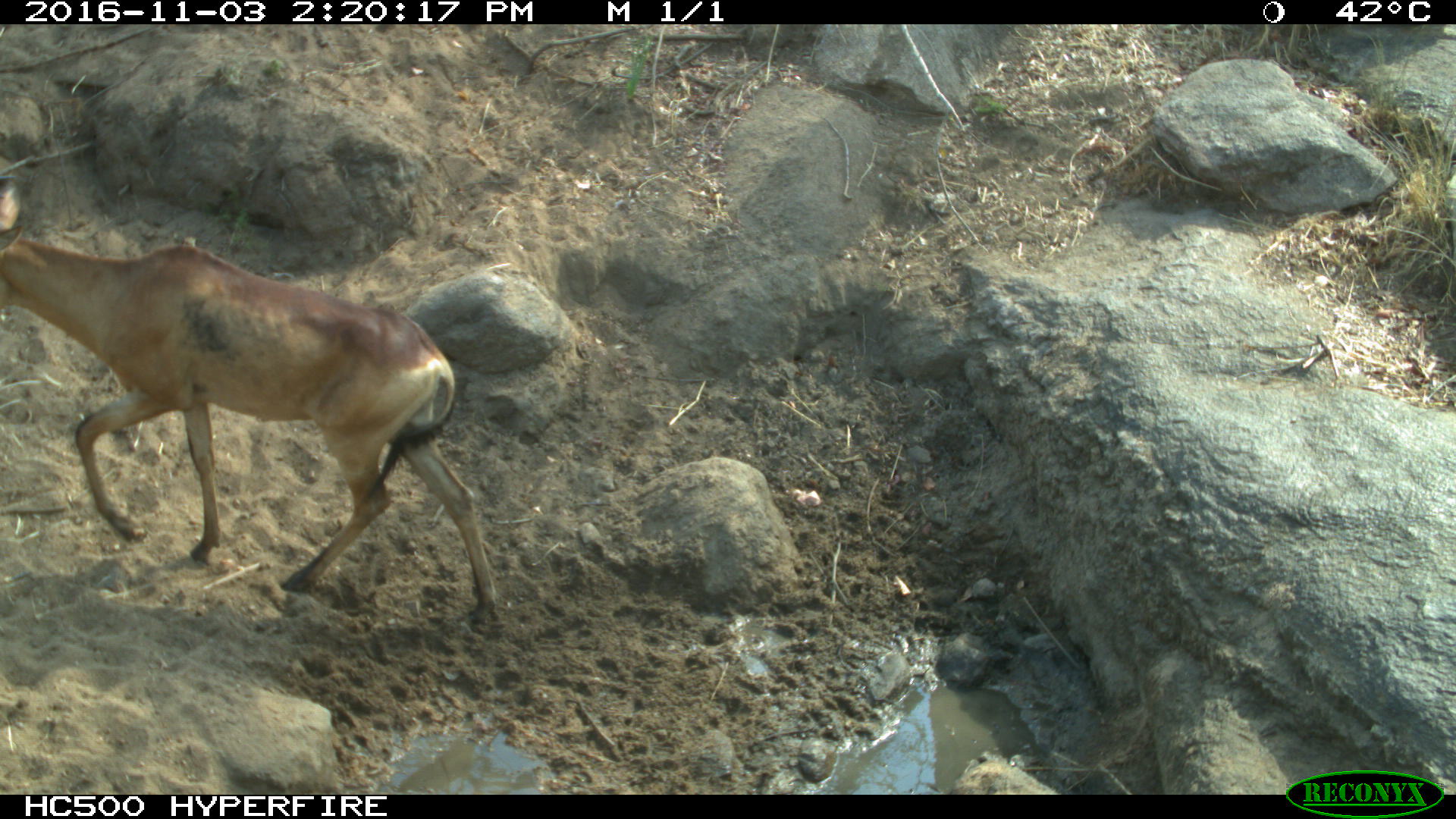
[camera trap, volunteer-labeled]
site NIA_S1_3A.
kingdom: Animalia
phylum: Chordata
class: Mammalia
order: Artiodactyla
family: Bovidae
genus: Alcelaphus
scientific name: Alcelaphus buselaphus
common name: hartebeest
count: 1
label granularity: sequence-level